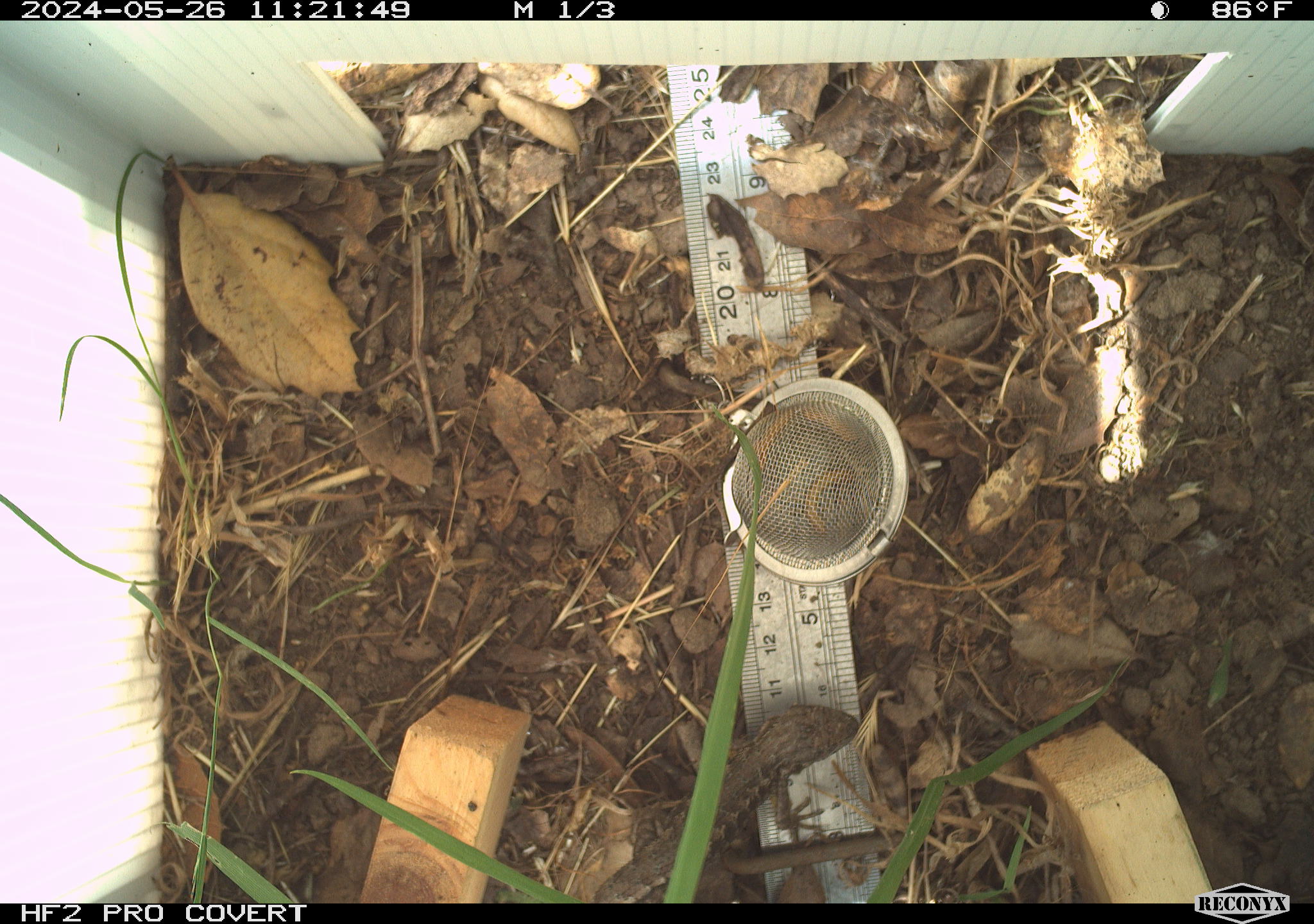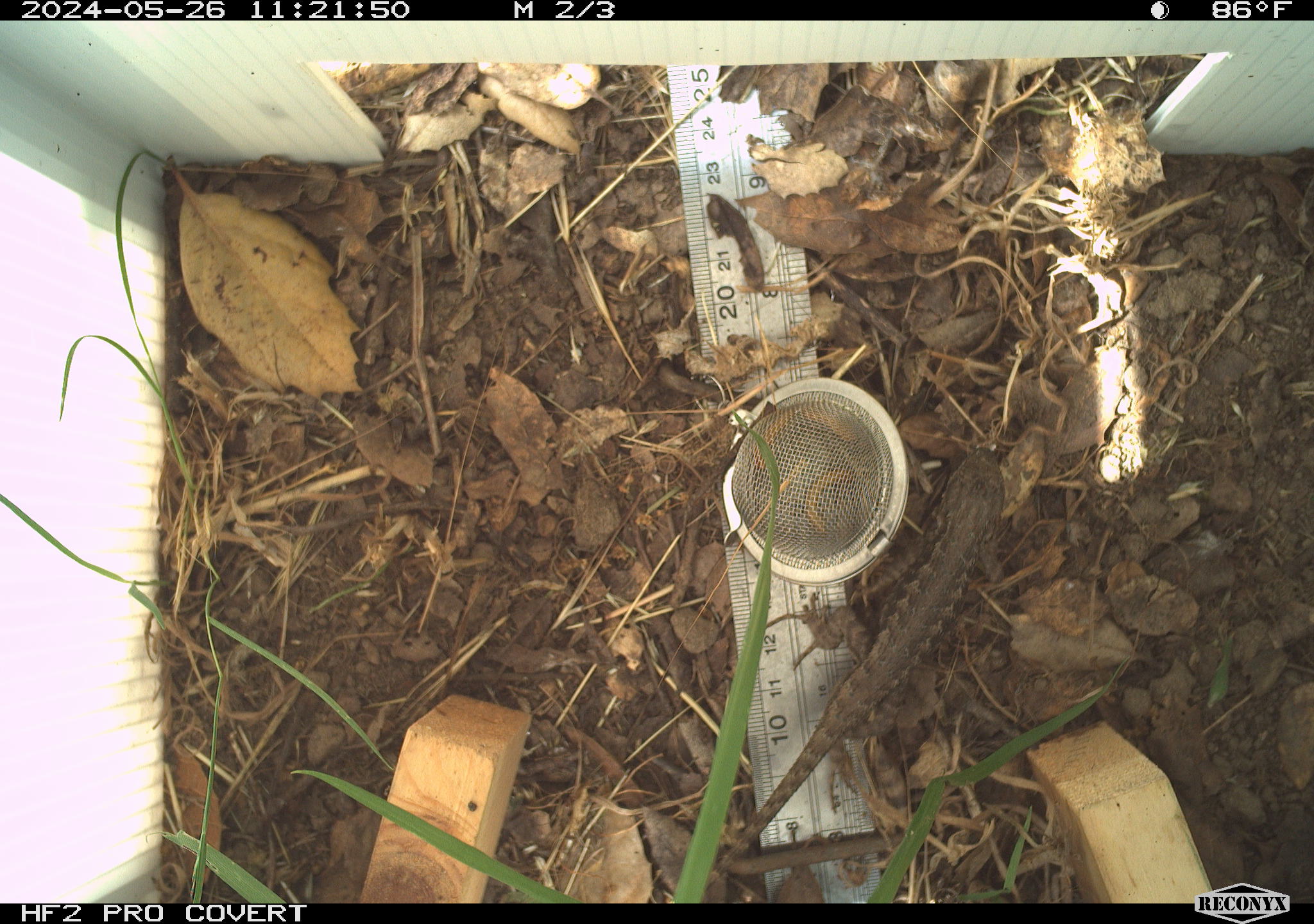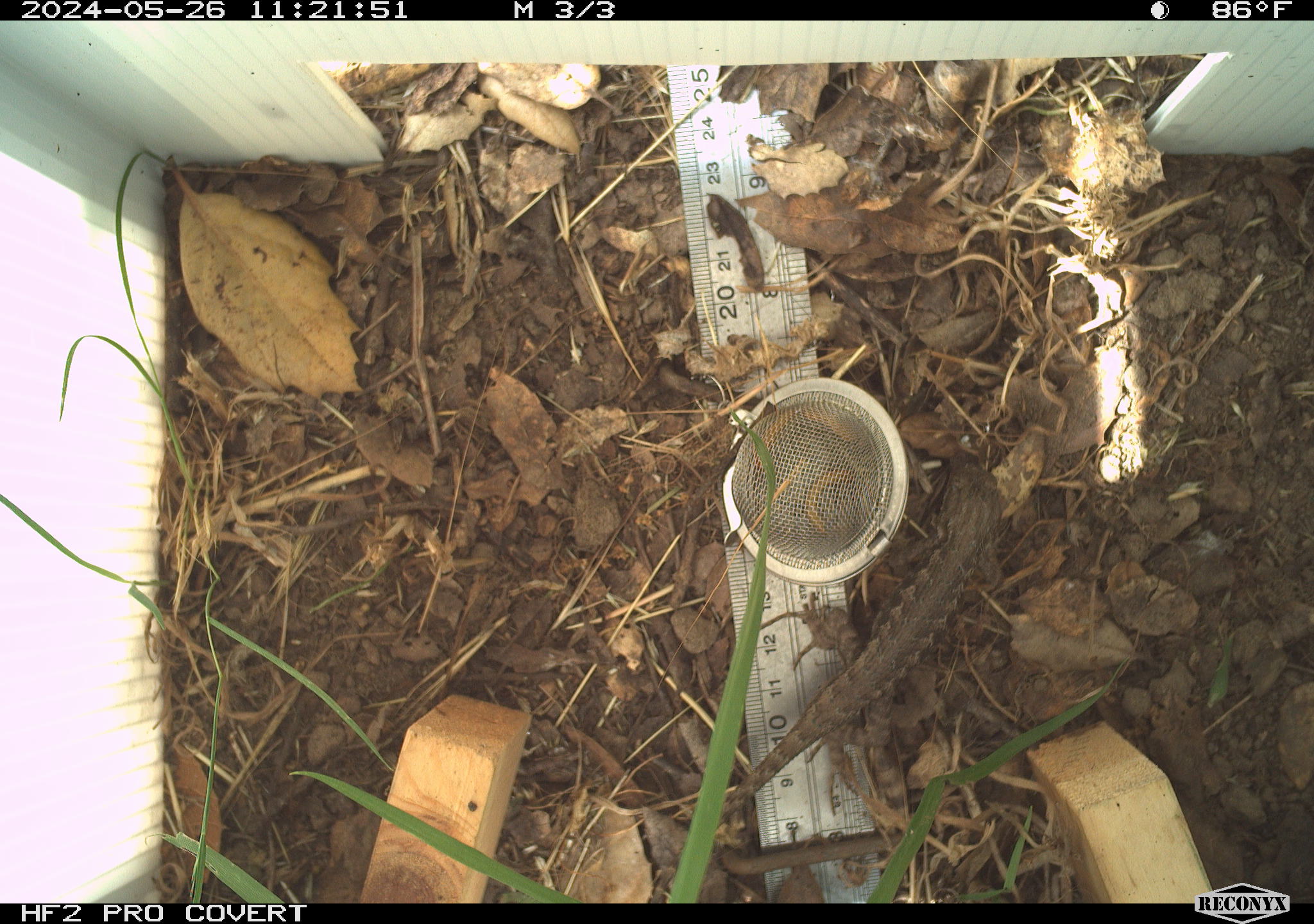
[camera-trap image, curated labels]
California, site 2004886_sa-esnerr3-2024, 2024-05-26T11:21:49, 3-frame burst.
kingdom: Animalia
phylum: Chordata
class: Reptilia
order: Squamata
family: Phrynosomatidae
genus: Sceloporus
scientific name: Sceloporus occidentalis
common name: western fence lizard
Western fence lizard (Sceloporus occidentalis).